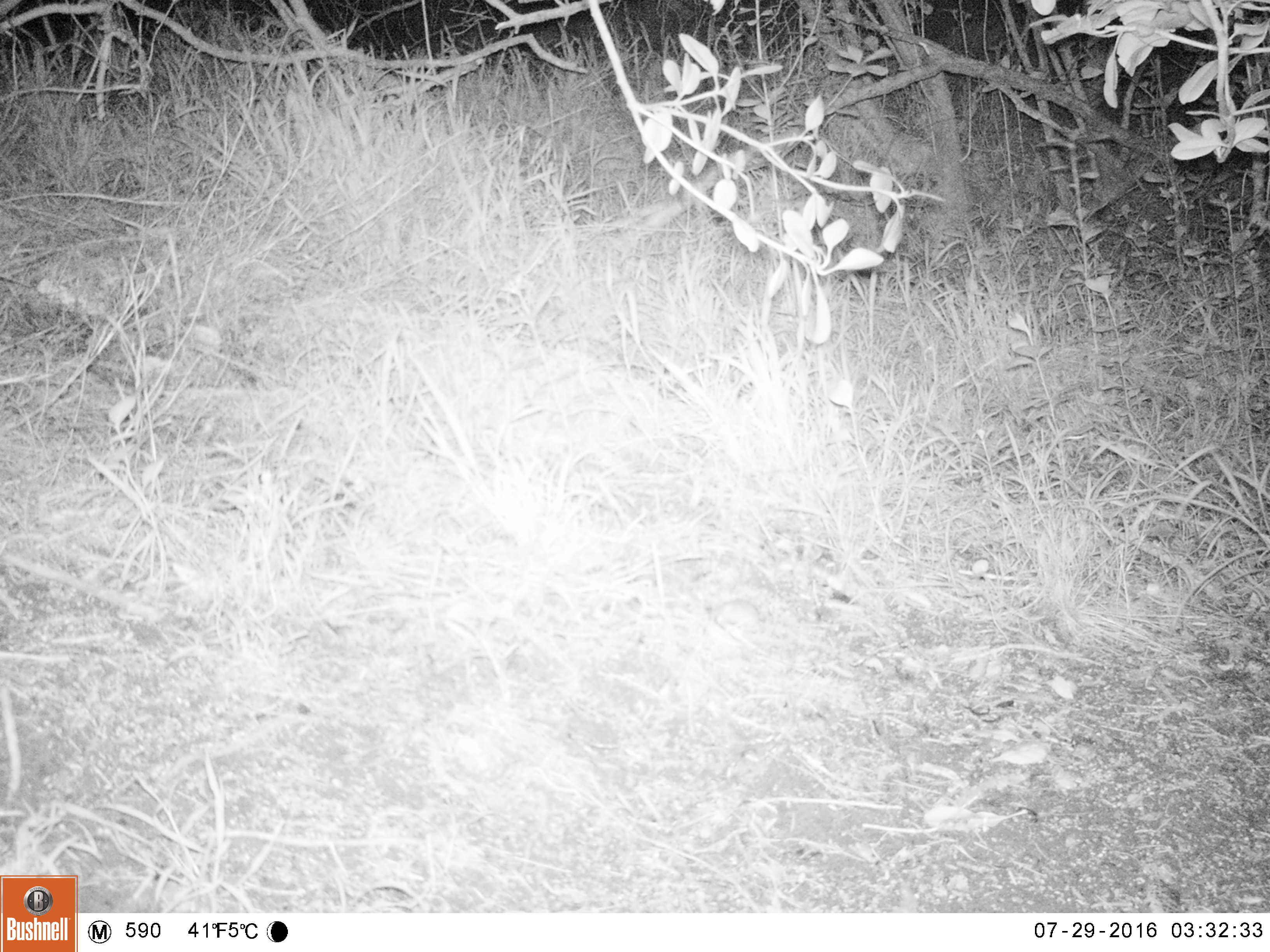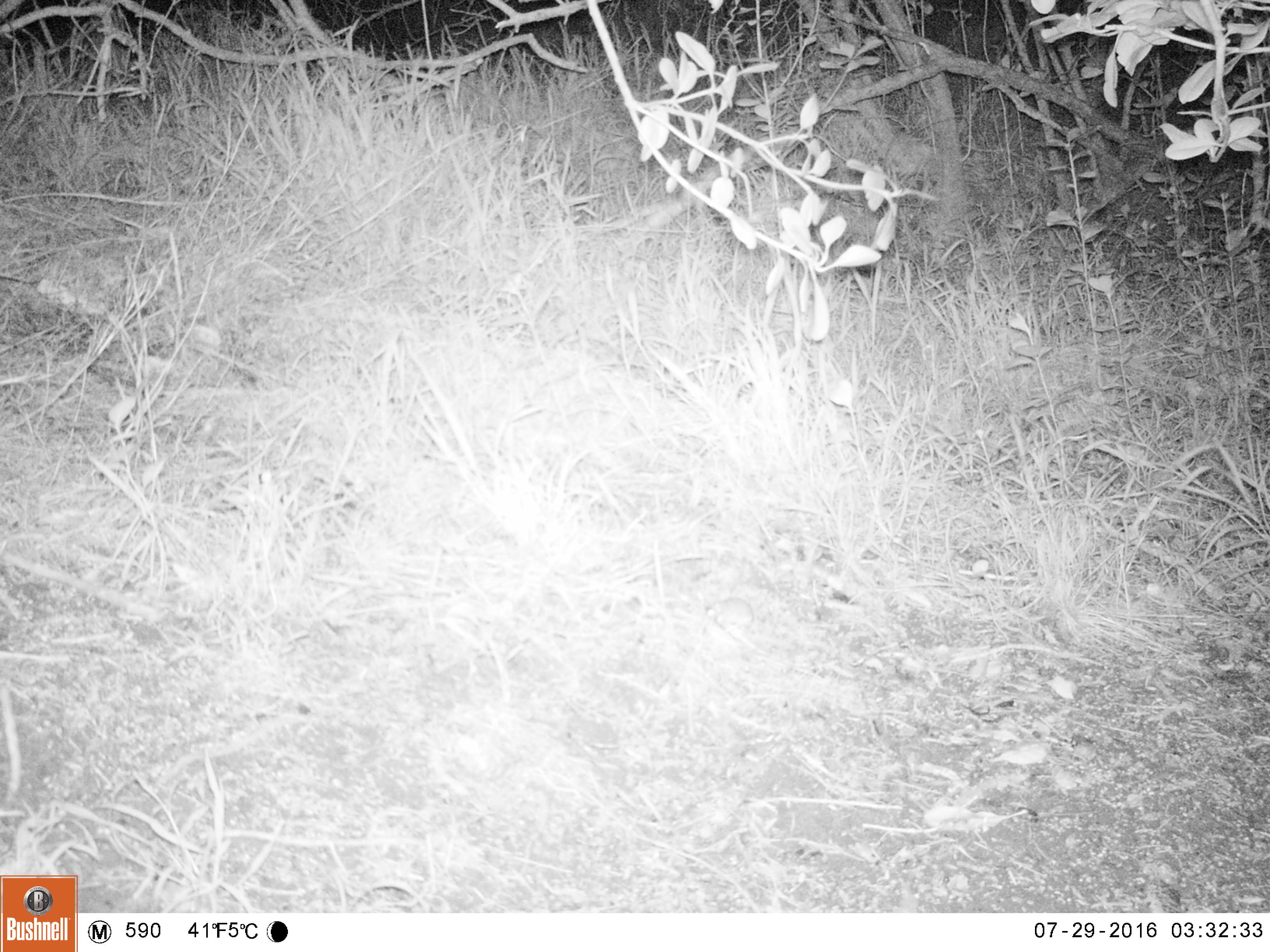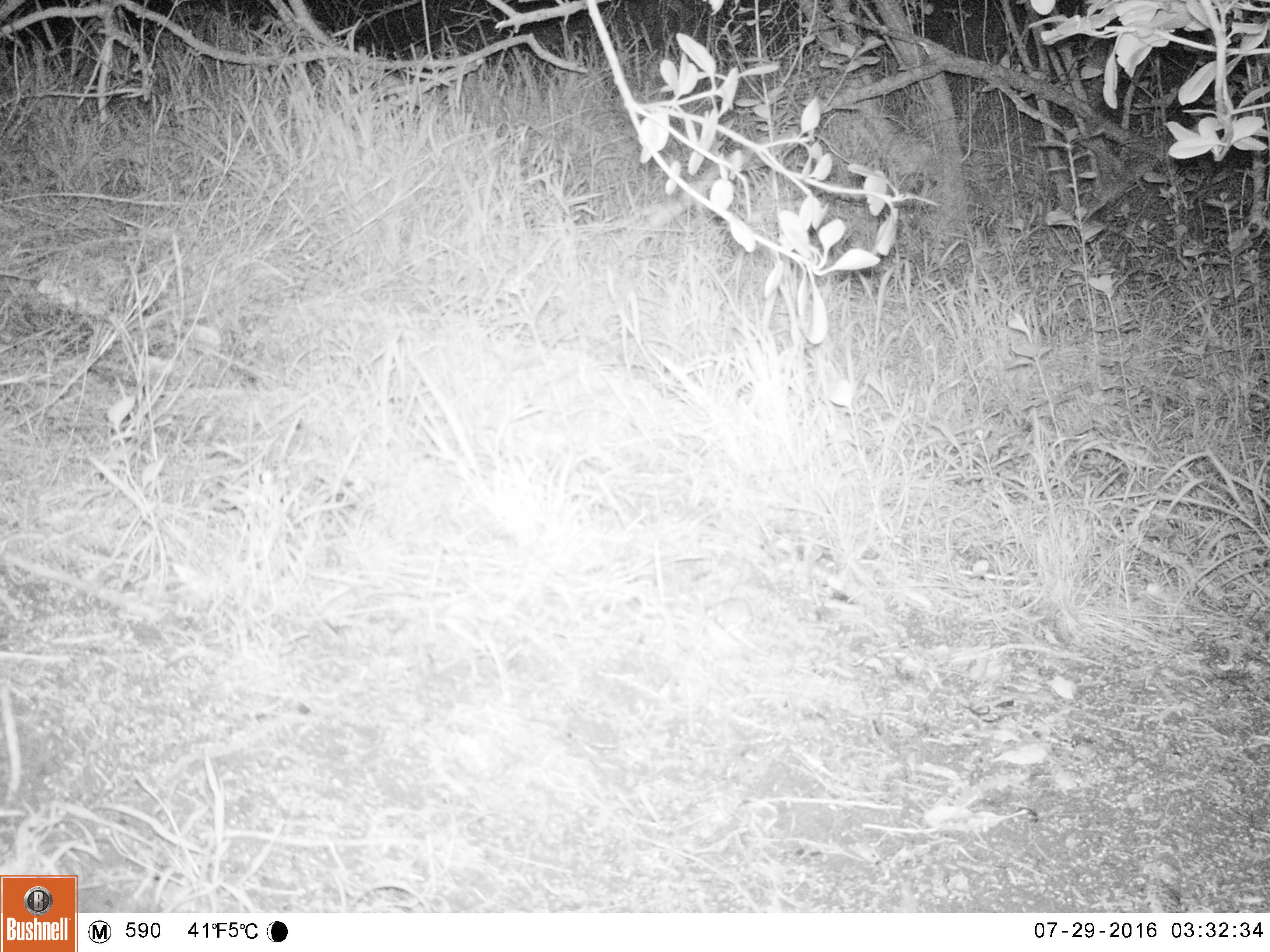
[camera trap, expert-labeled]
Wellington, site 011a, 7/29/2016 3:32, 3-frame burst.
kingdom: Animalia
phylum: Chordata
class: Mammalia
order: Rodentia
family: Muridae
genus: Mus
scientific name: Mus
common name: mouse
Mouse (Mus).